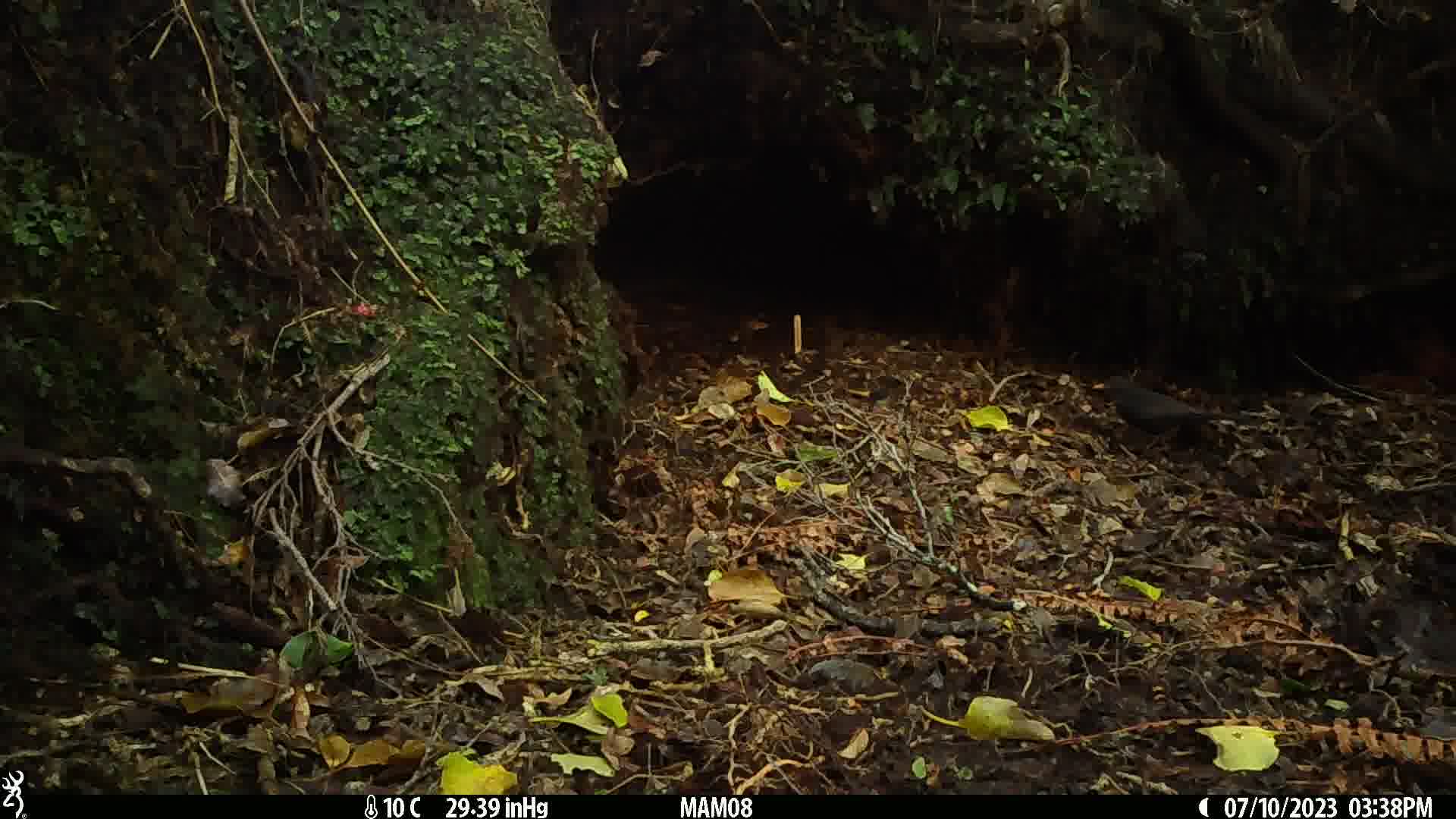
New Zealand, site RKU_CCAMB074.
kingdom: Animalia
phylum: Chordata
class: Aves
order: Passeriformes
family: Turdidae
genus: Turdus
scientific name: Turdus merula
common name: eurasian blackbird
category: blackbird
Blackbird (eurasian blackbird) (Turdus merula).